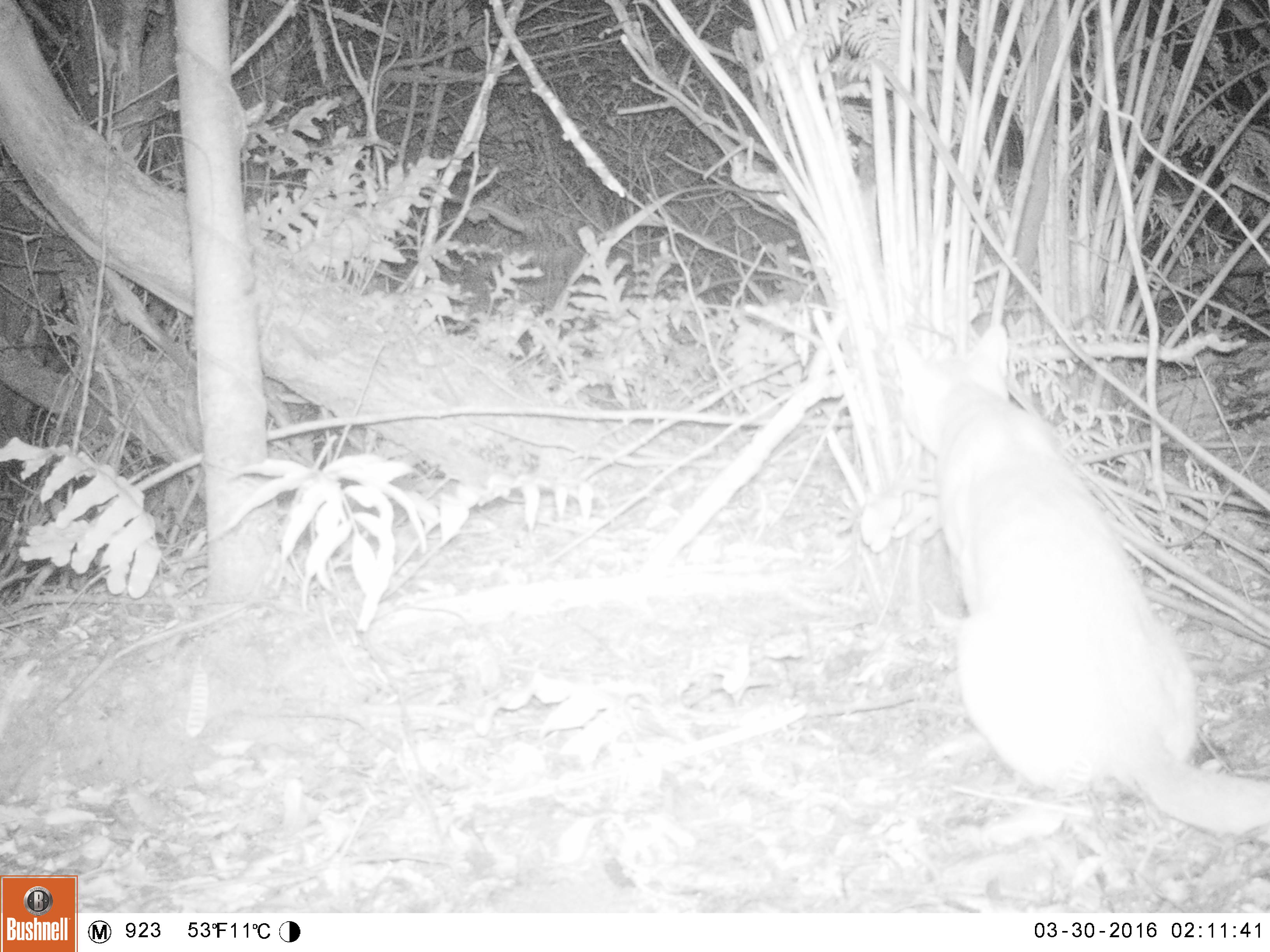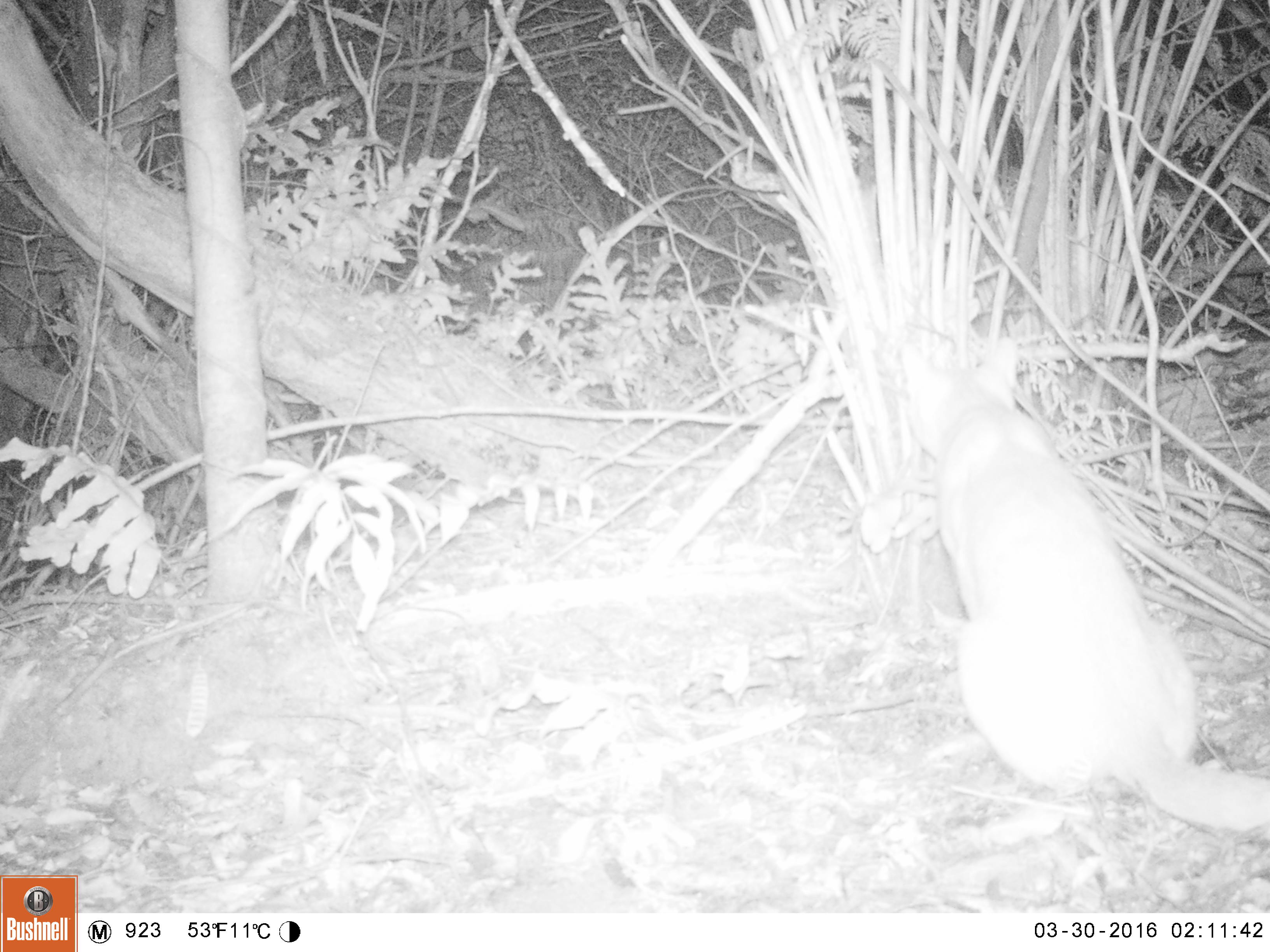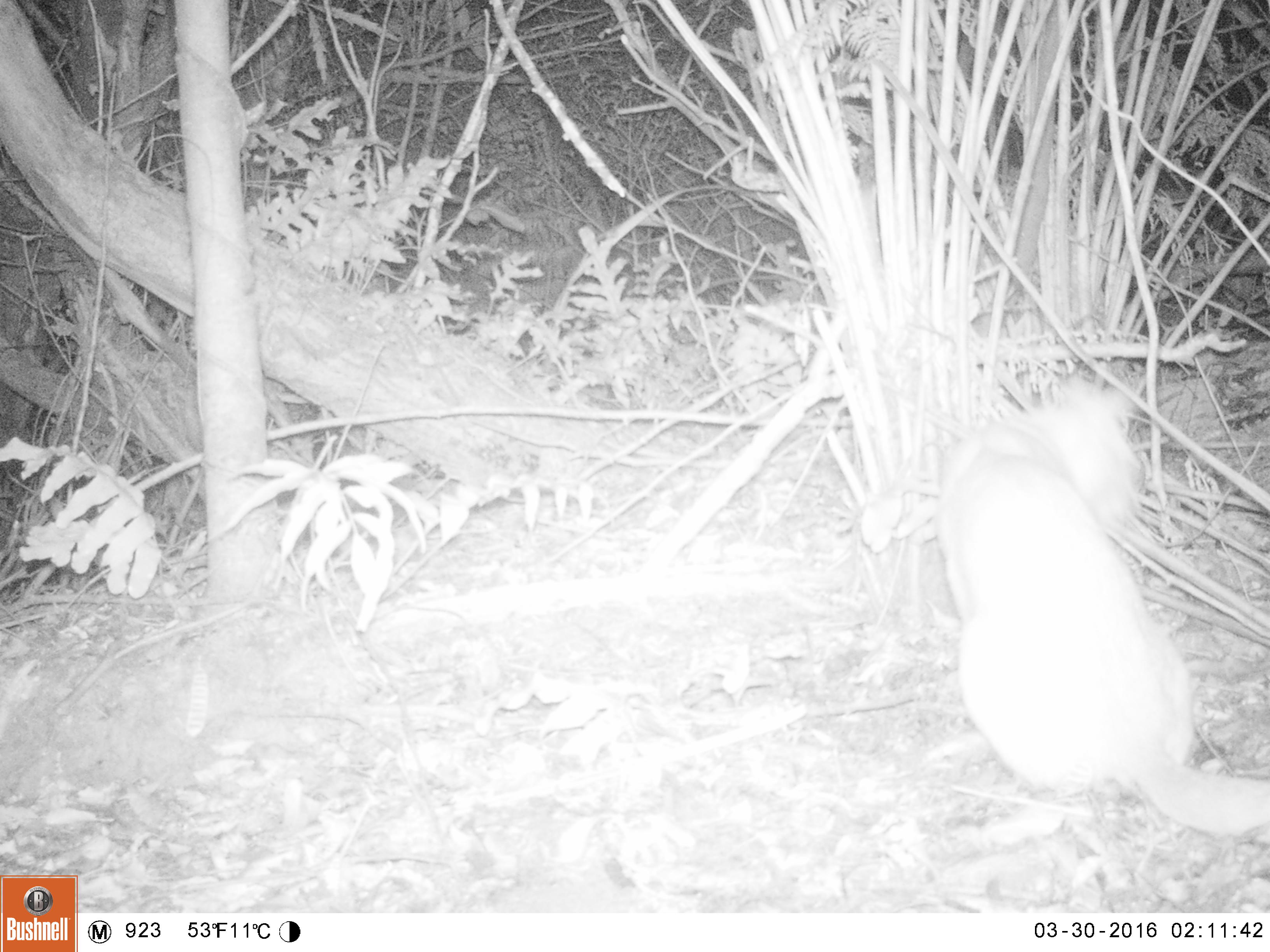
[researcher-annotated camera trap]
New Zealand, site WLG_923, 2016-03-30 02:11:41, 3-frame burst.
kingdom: Animalia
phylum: Chordata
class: Mammalia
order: Carnivora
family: Felidae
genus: Felis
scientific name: Felis catus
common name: domestic cat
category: cat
Cat (domestic cat) (Felis catus).